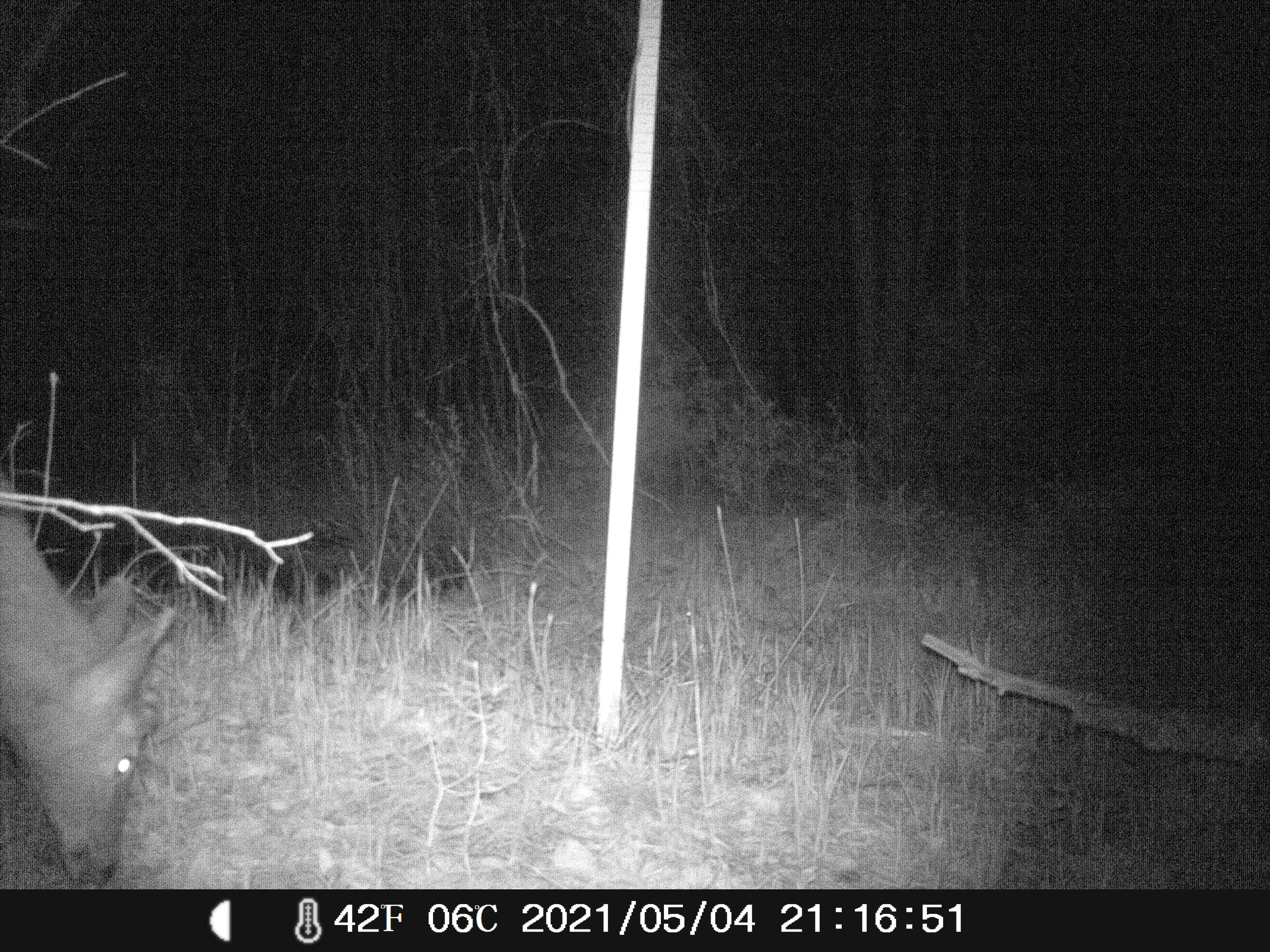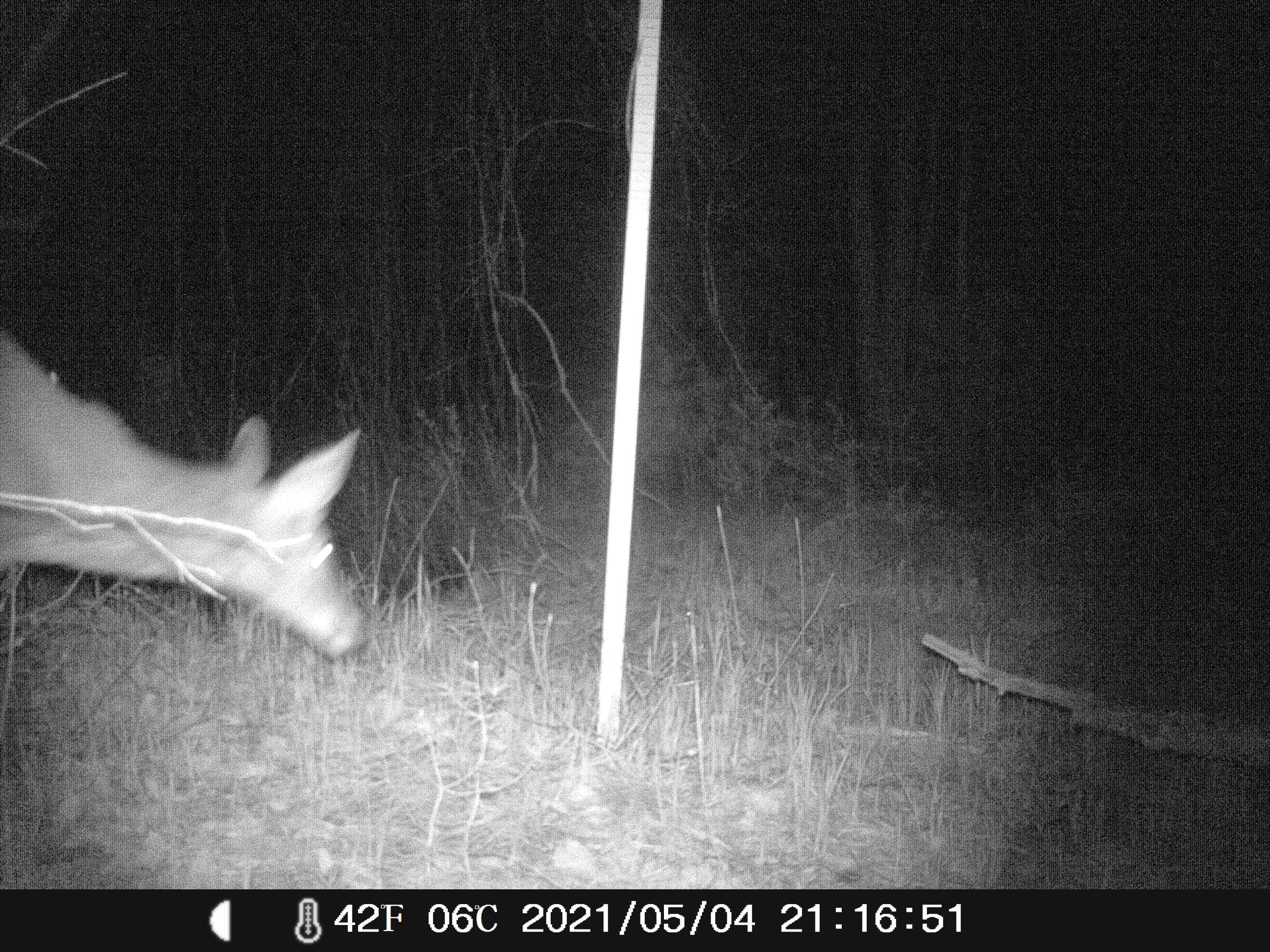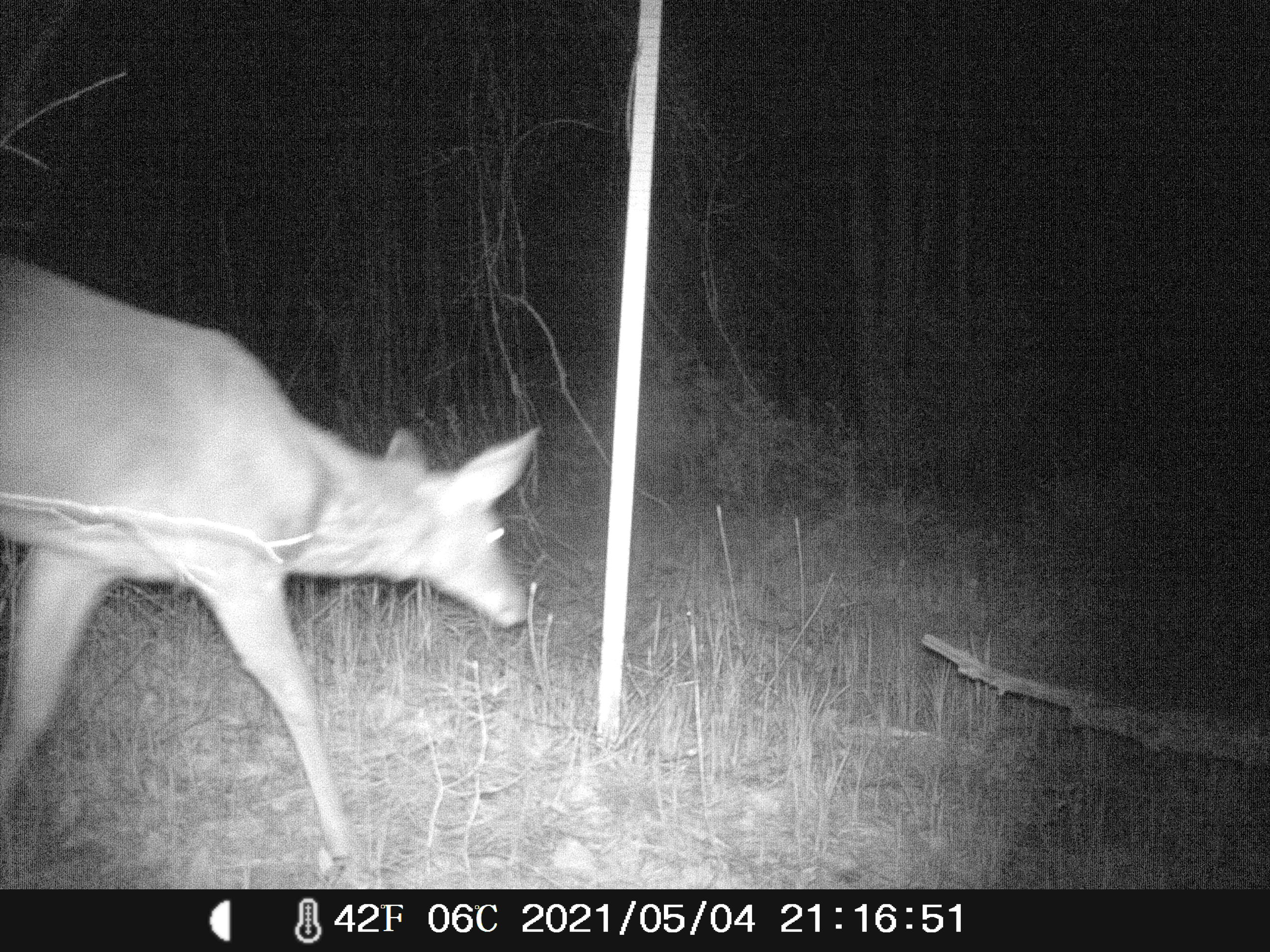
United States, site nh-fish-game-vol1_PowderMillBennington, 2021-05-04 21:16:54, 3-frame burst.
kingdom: Animalia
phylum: Chordata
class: Mammalia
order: Artiodactyla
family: Cervidae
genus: Odocoileus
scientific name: Odocoileus virginianus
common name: white-tailed deer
White-tailed deer (Odocoileus virginianus).